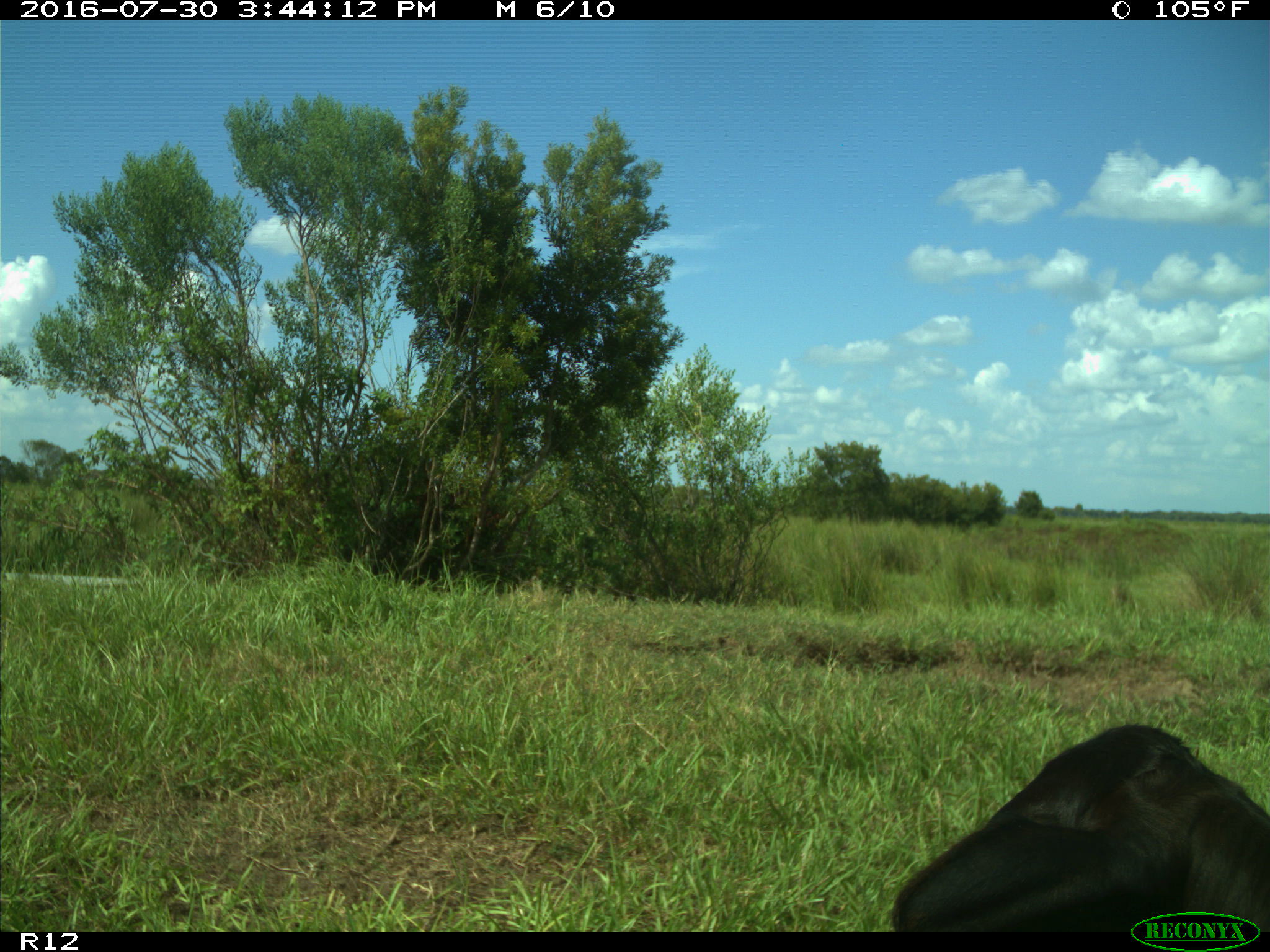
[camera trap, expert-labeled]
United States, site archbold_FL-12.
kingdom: Animalia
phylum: Chordata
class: Mammalia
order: Artiodactyla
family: Bovidae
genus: Bos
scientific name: Bos taurus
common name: domestic cow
Bos taurus (domestic cow).